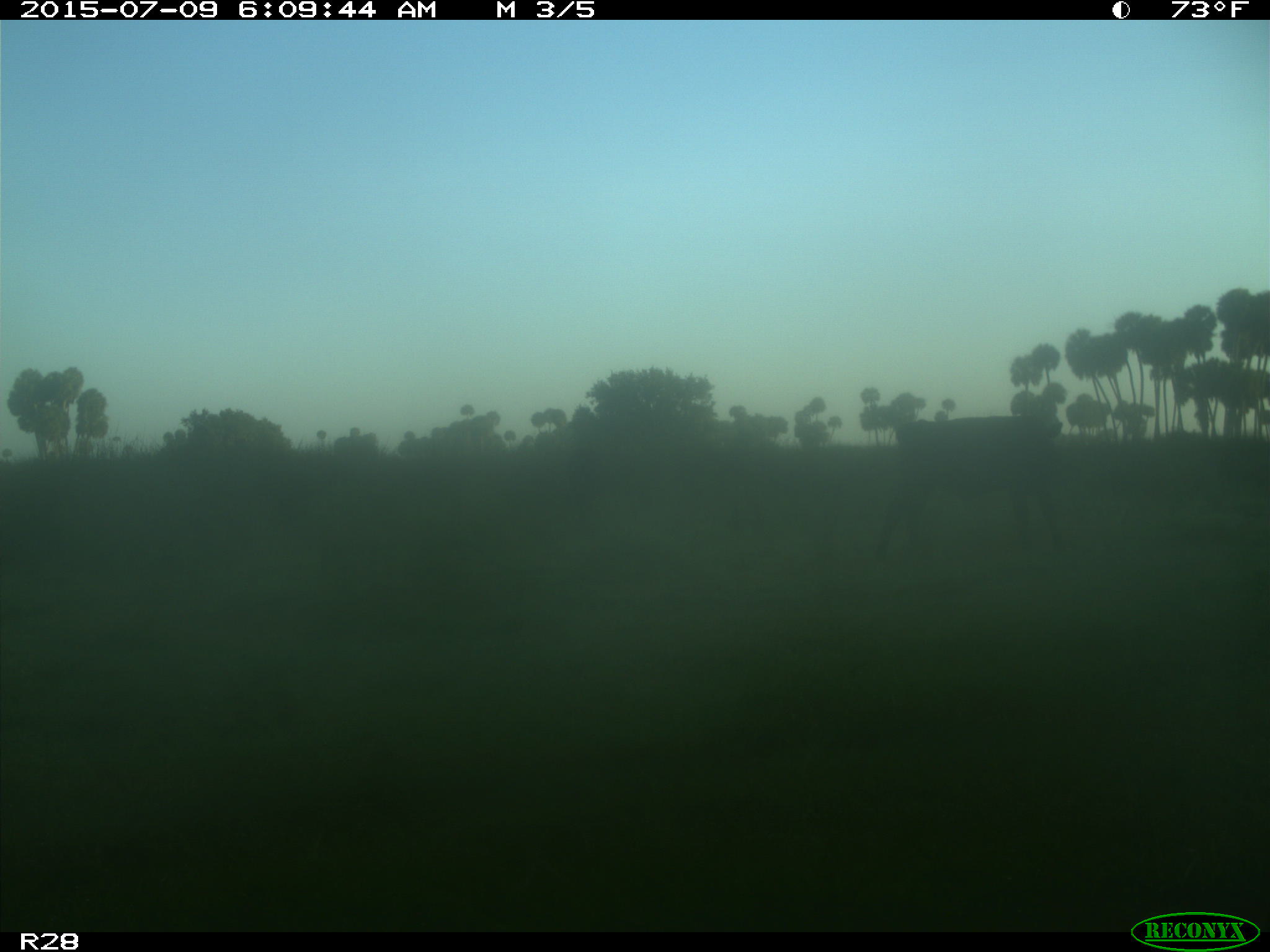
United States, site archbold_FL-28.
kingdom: Animalia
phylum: Chordata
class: Mammalia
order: Artiodactyla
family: Bovidae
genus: Bos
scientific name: Bos taurus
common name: domestic cow